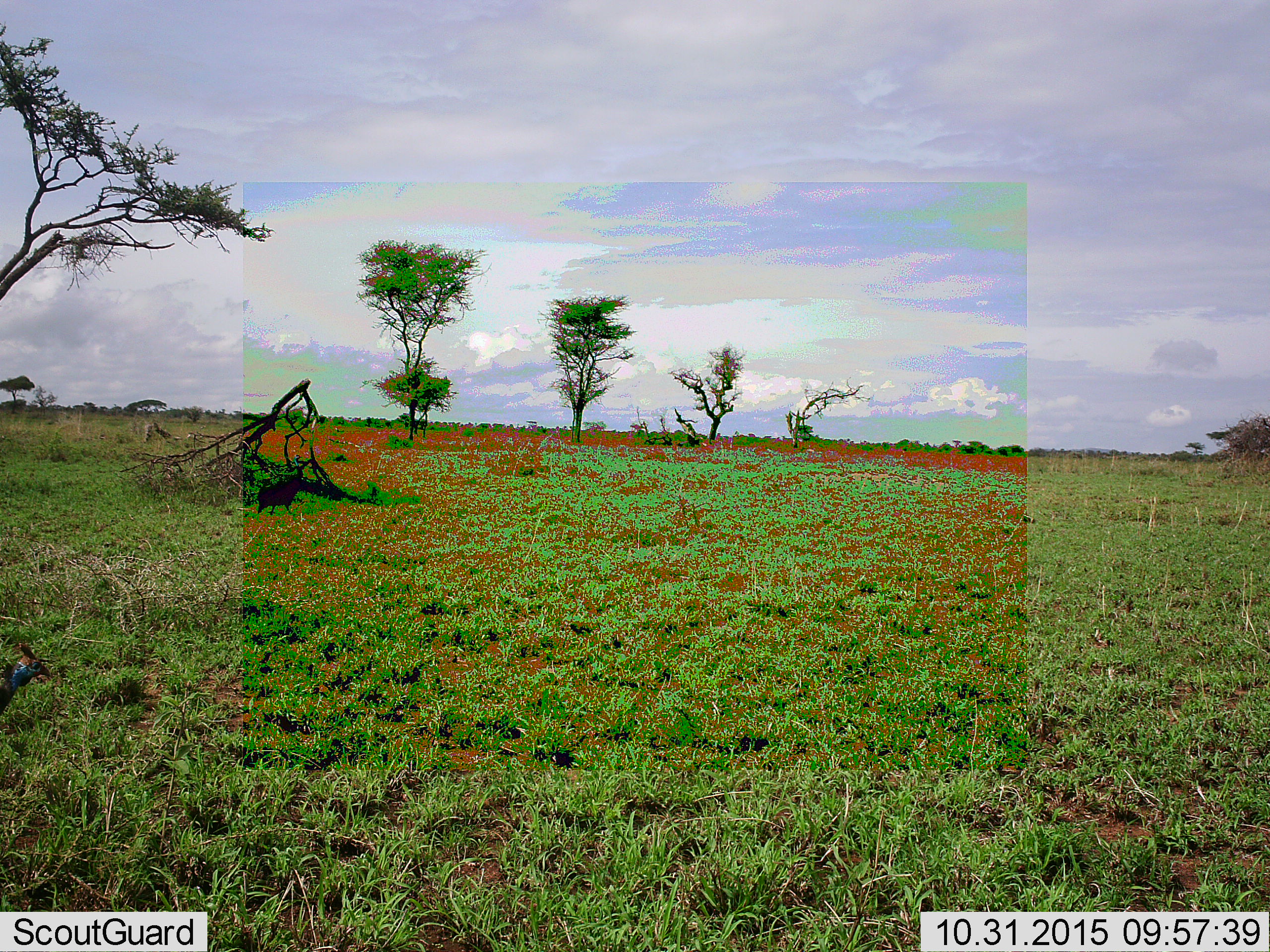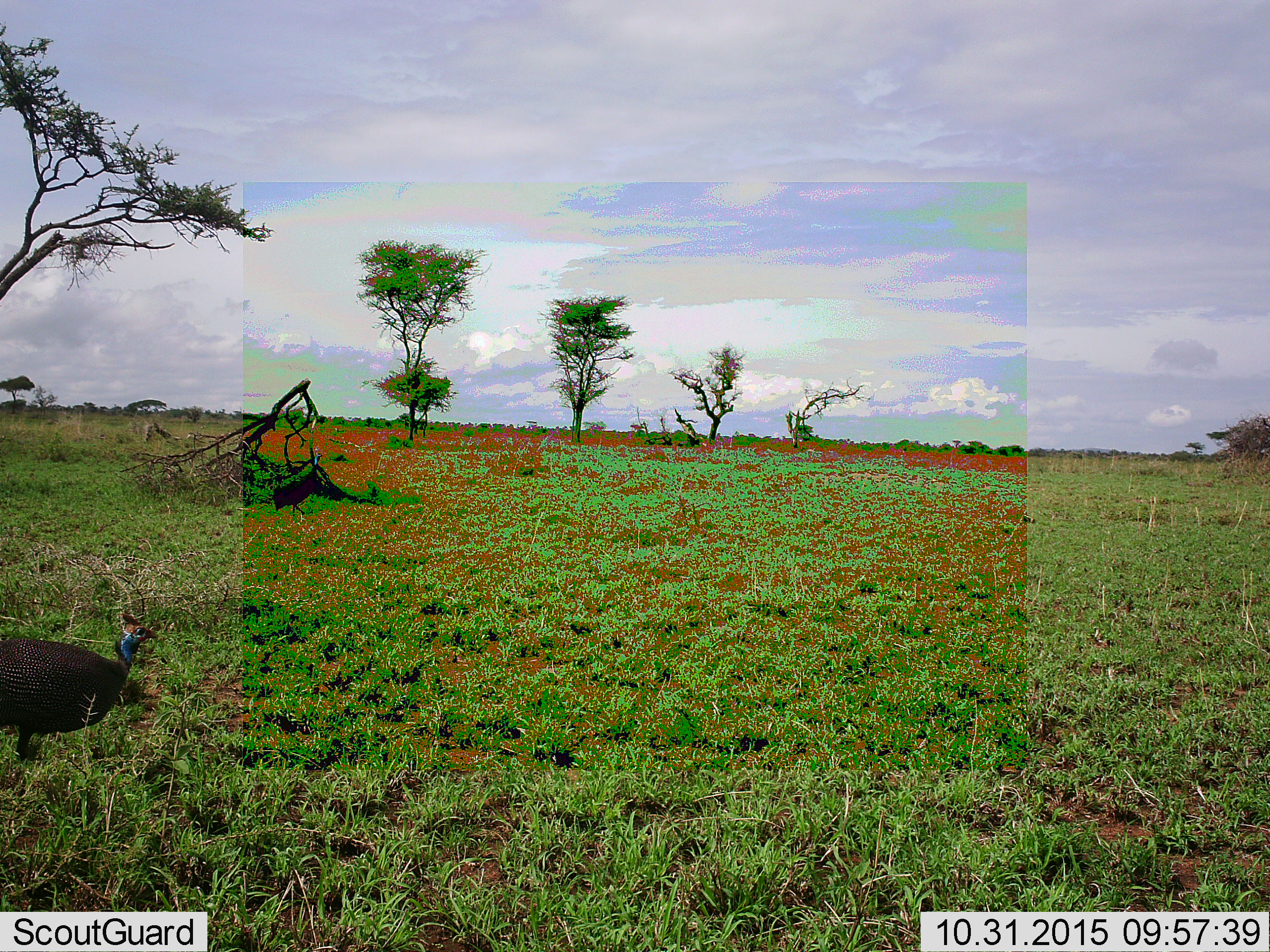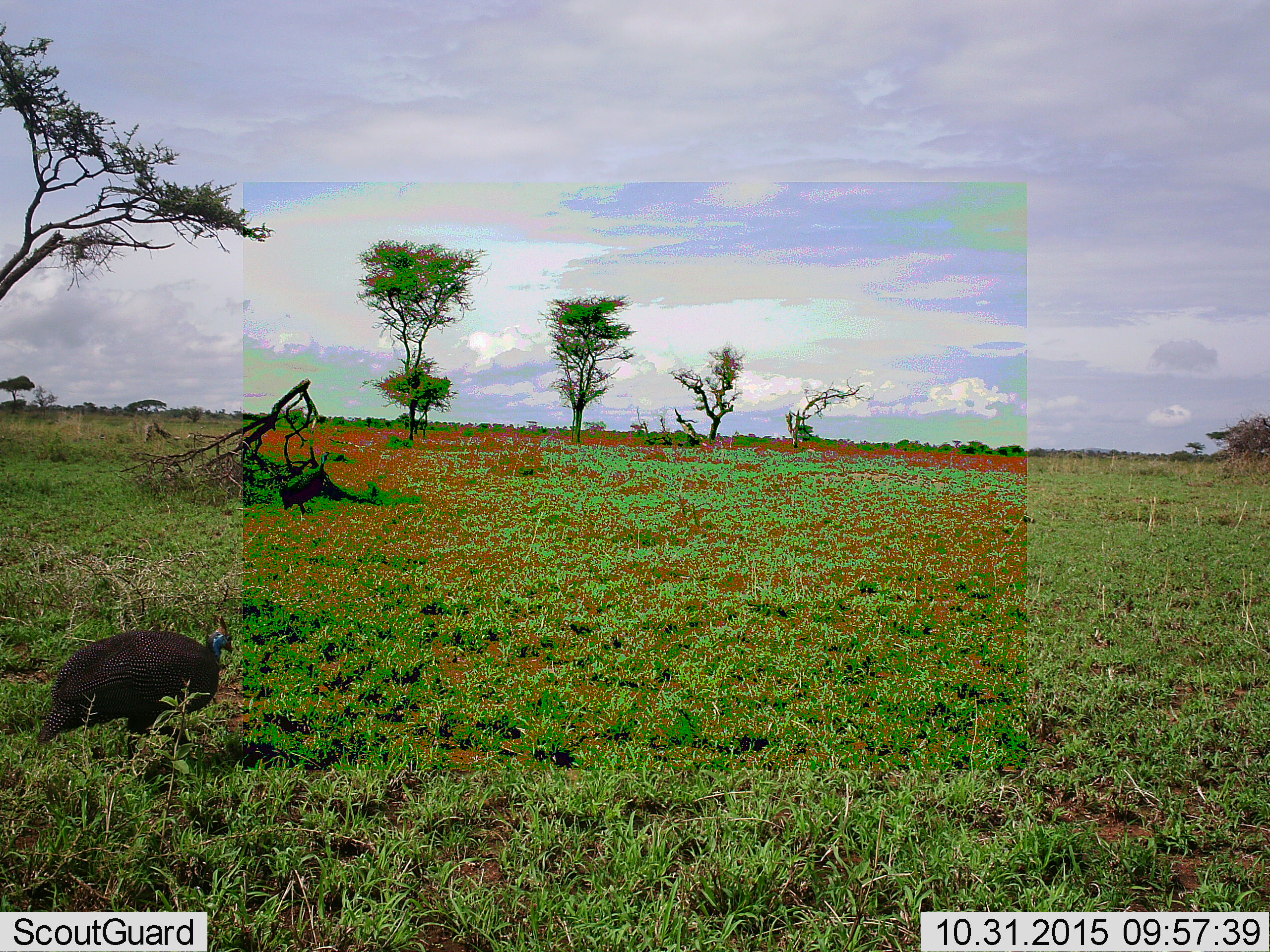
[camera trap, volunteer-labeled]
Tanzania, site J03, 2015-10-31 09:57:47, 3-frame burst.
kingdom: Animalia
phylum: Chordata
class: Aves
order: Galliformes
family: Numididae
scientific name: Numididae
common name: guinea fowl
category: guineafowl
Guineafowl (guinea fowl) (Numididae), count 2. Behavior (volunteer vote fractions): standing 0%, resting 0%, moving 100%, interacting 0%. Young present (vote fraction): 0%. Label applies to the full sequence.